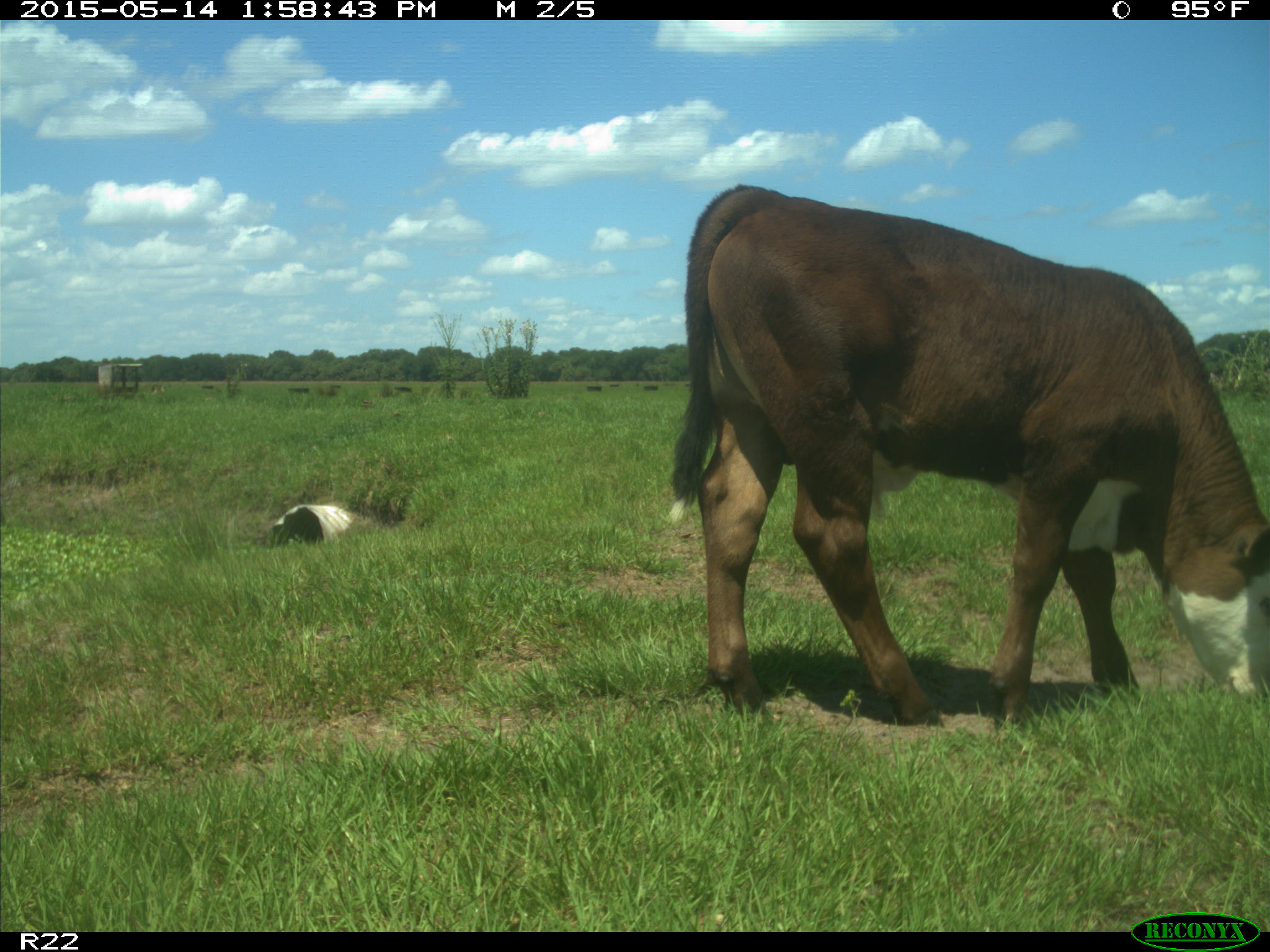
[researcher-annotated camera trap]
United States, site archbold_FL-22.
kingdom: Animalia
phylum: Chordata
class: Mammalia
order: Artiodactyla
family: Bovidae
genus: Bos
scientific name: Bos taurus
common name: domestic cow